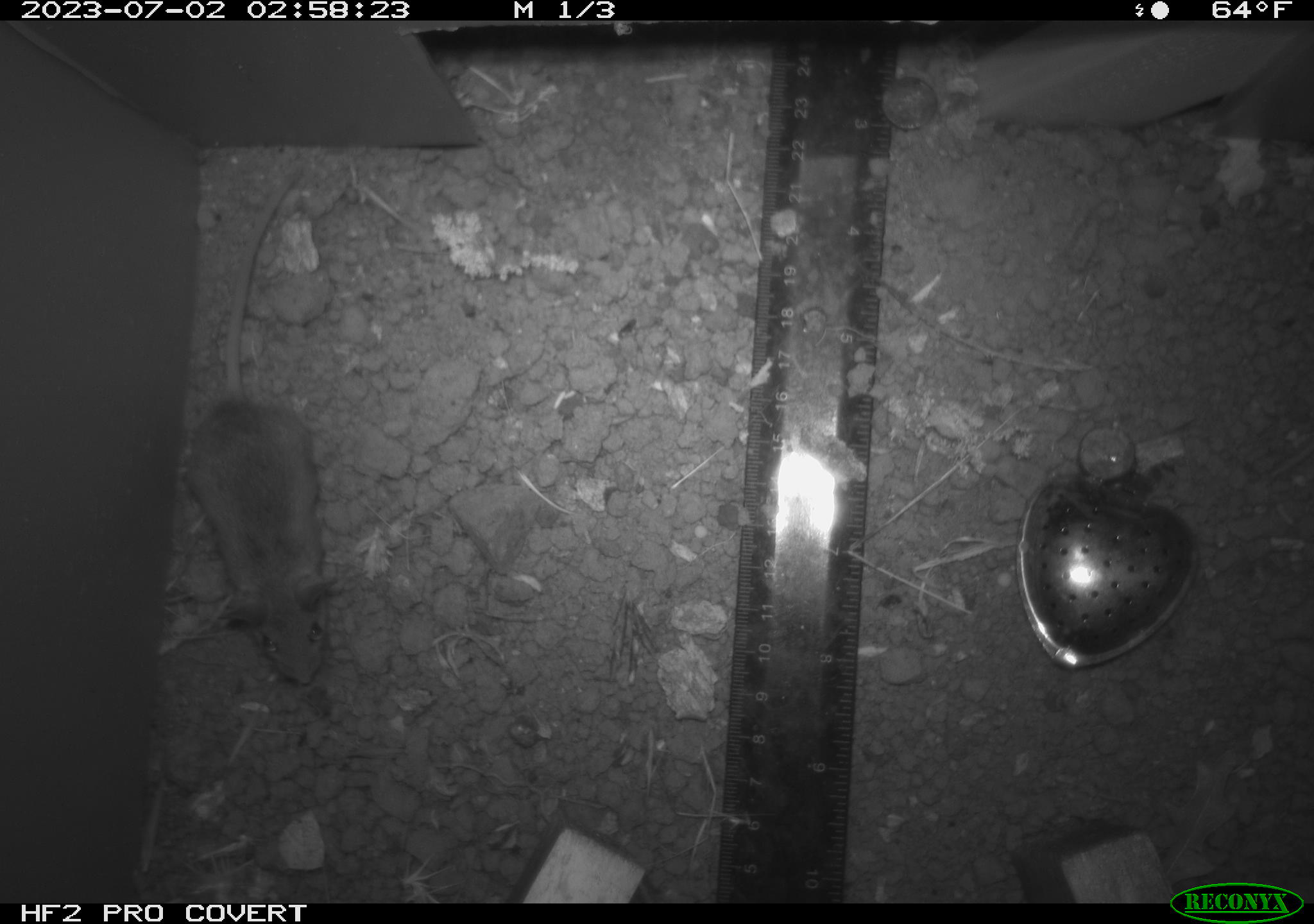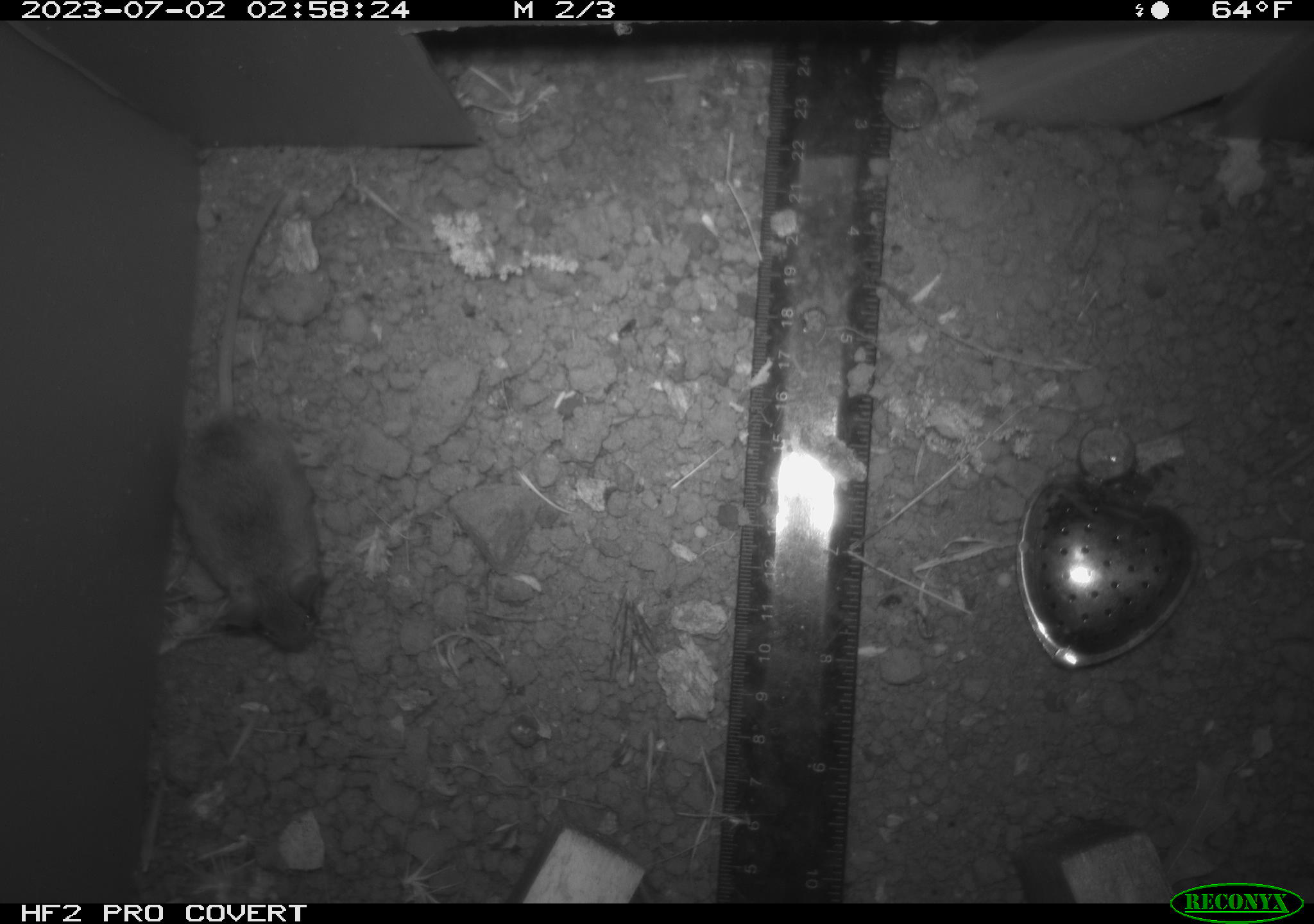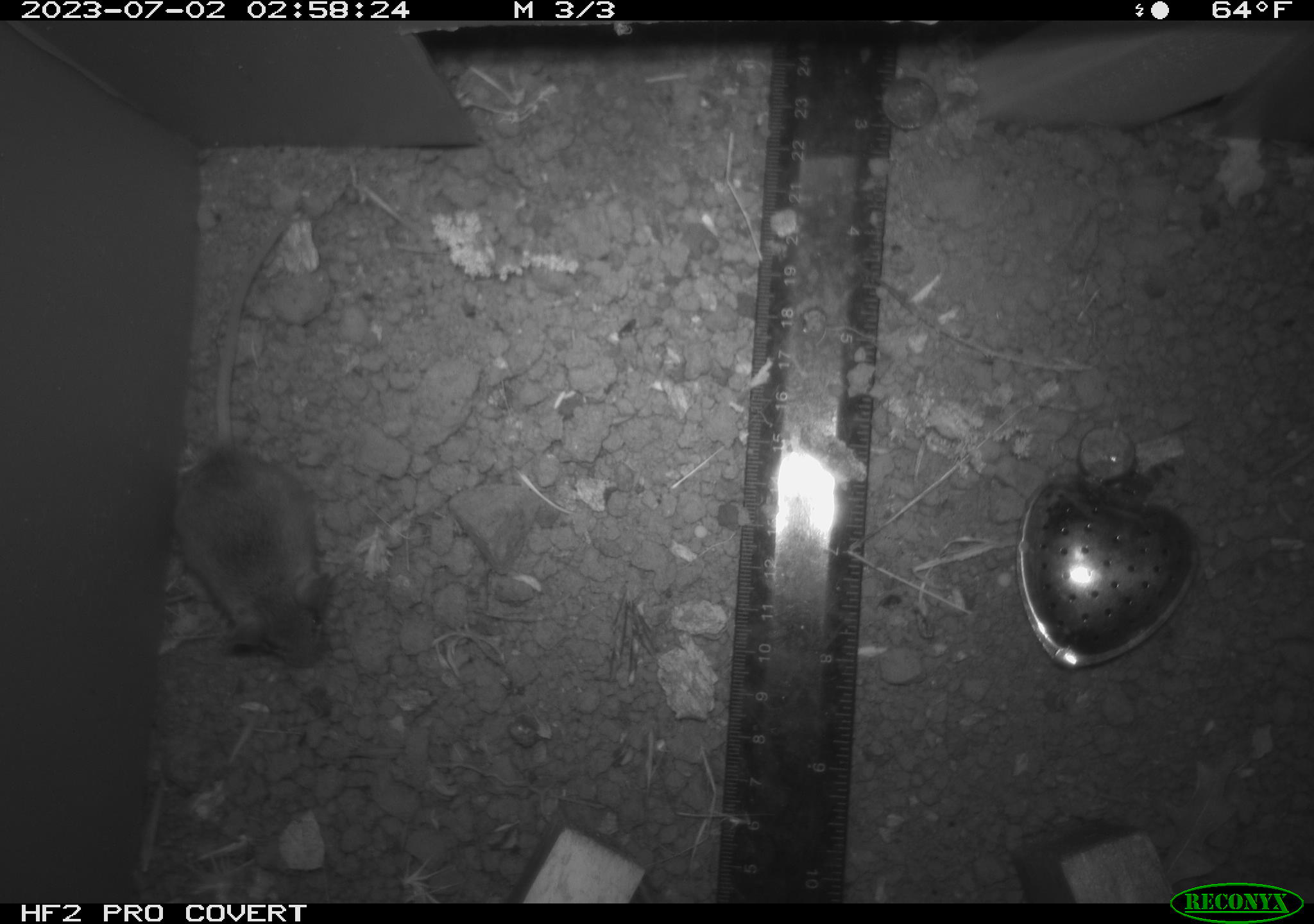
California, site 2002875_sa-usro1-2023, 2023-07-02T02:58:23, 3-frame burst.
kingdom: Animalia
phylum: Chordata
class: Mammalia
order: Rodentia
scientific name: Rodentia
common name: mouse species